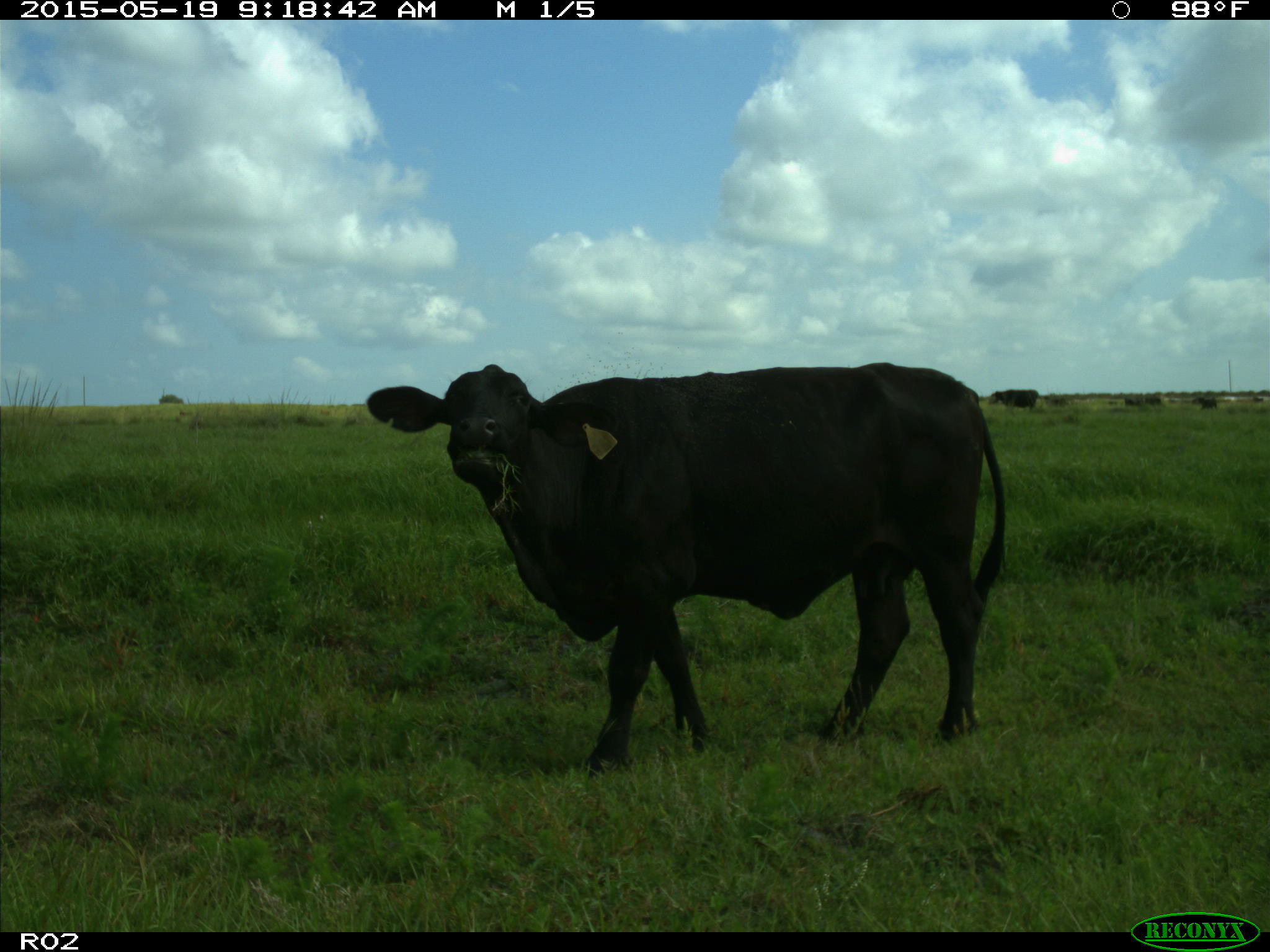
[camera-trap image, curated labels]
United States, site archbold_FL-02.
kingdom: Animalia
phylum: Chordata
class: Mammalia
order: Artiodactyla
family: Bovidae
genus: Bos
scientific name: Bos taurus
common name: domestic cow